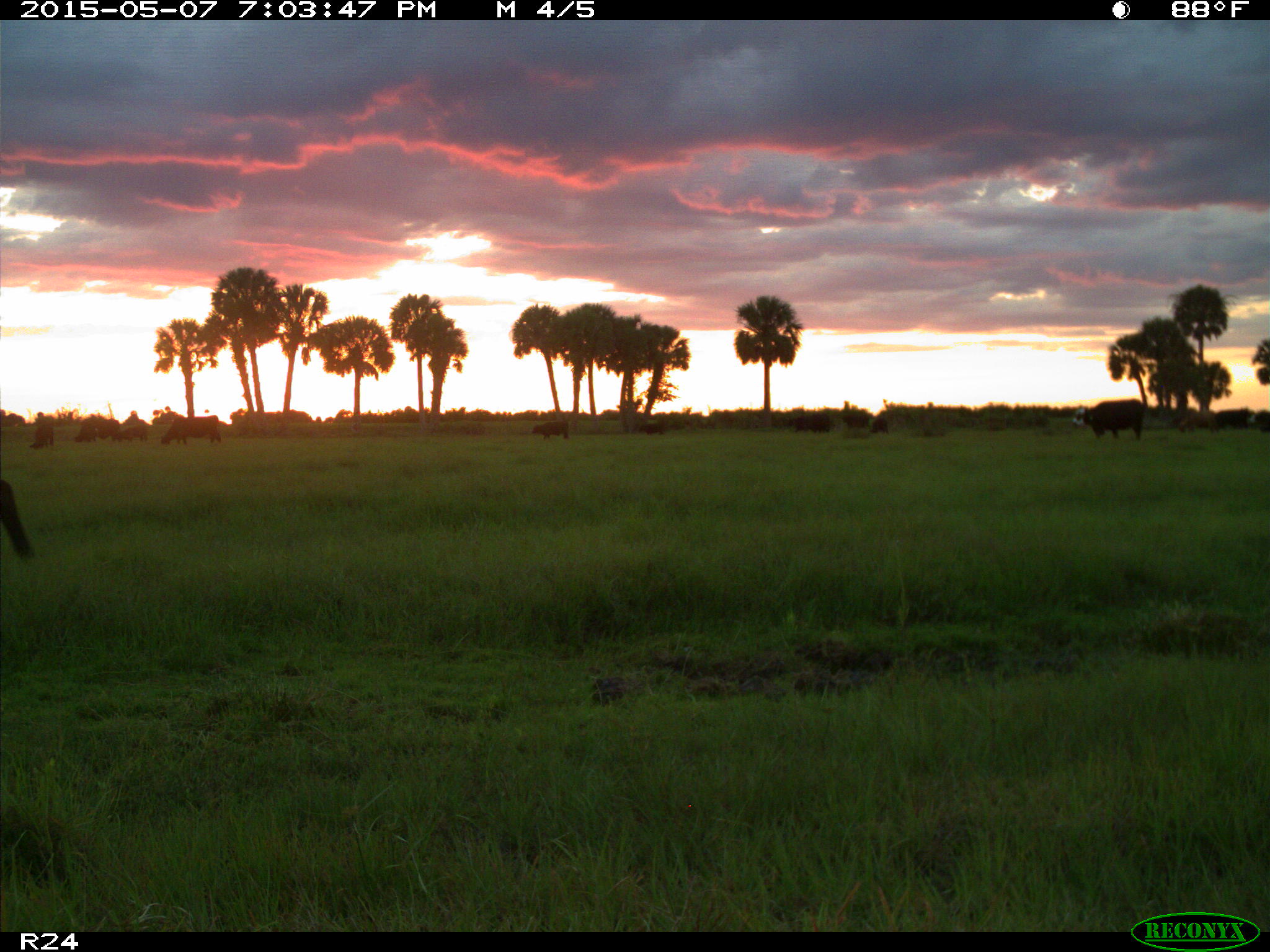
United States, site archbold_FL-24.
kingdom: Animalia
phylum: Chordata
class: Mammalia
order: Artiodactyla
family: Bovidae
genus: Bos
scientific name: Bos taurus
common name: domestic cow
Bos taurus (domestic cow).